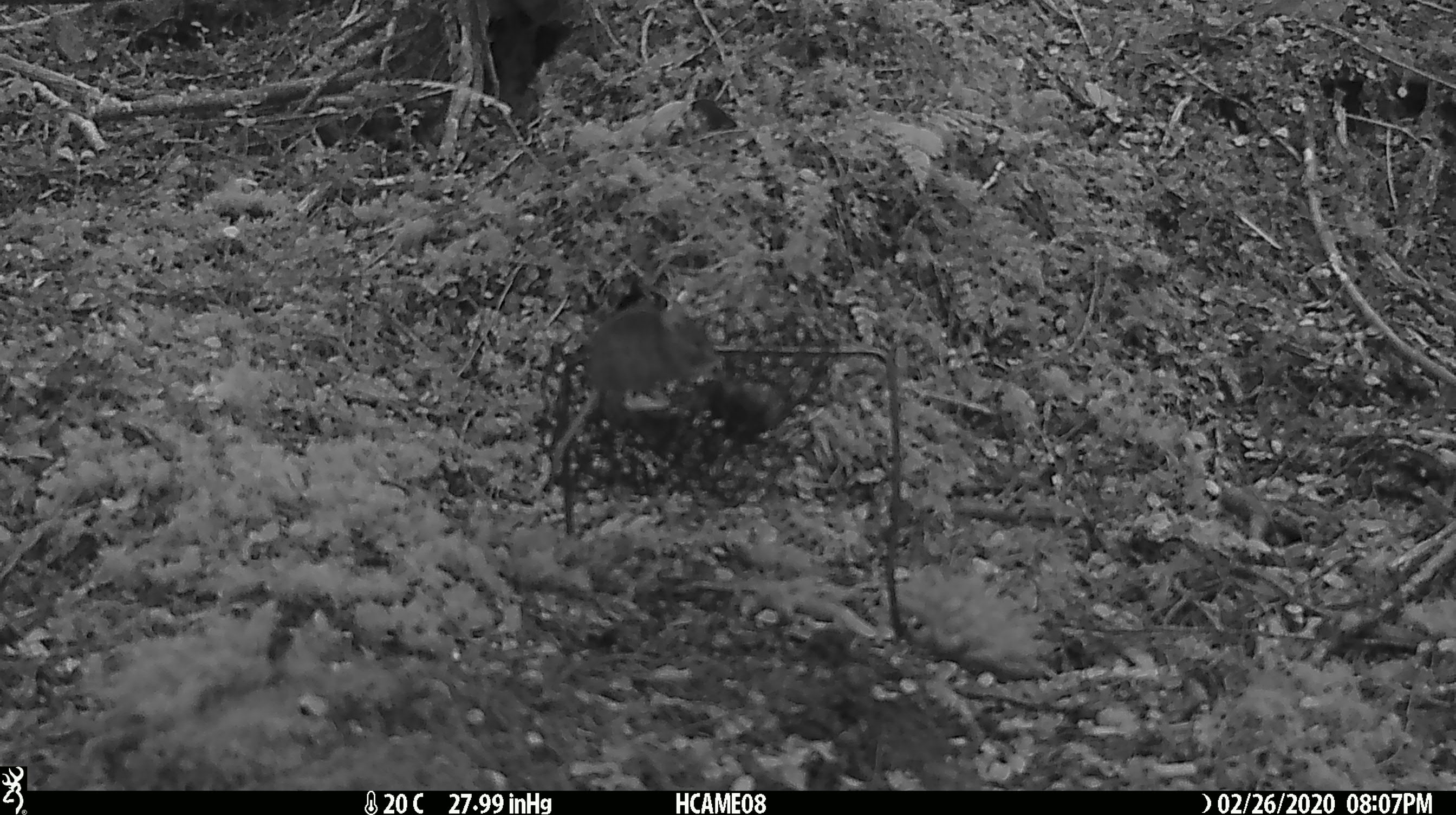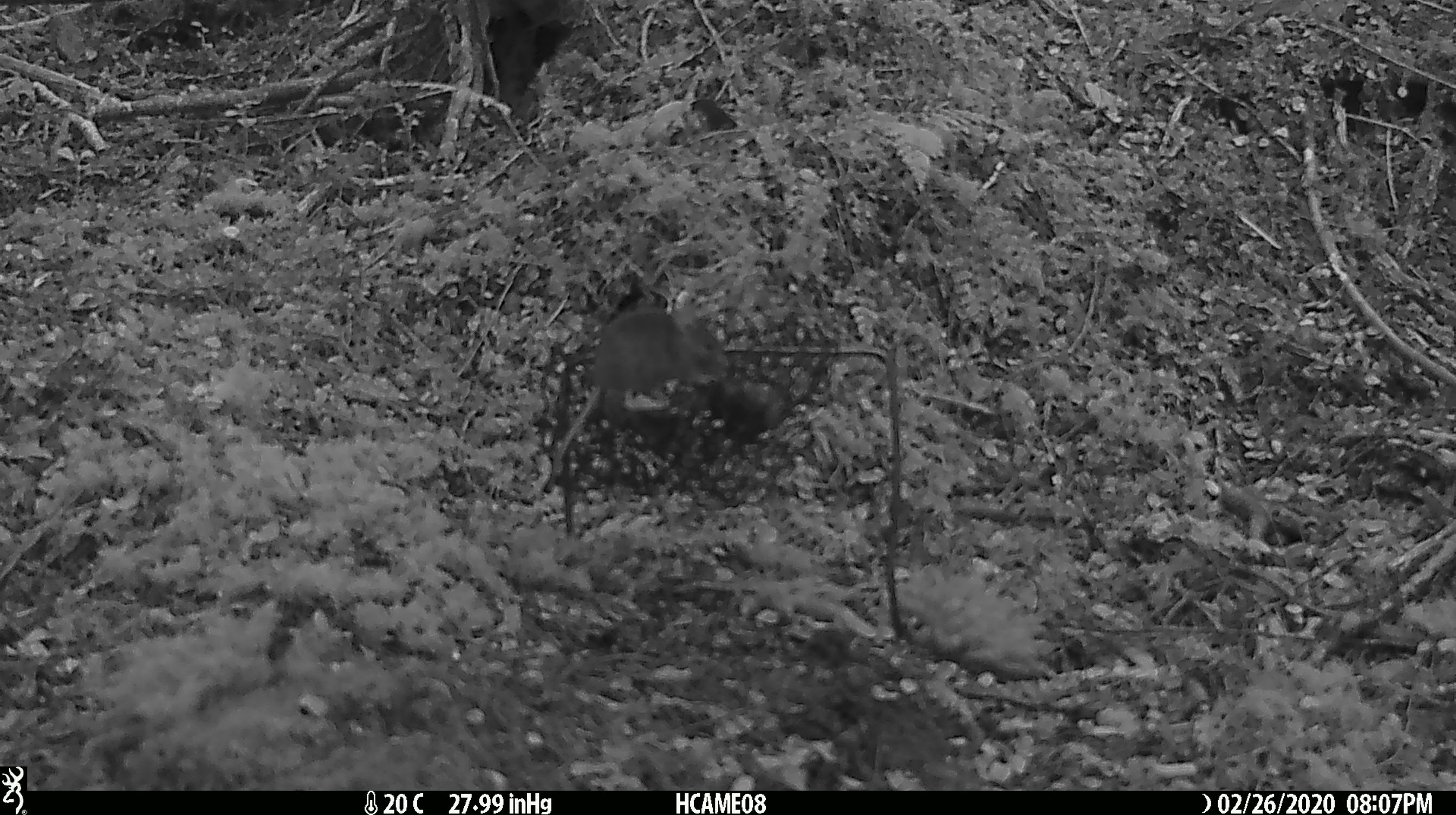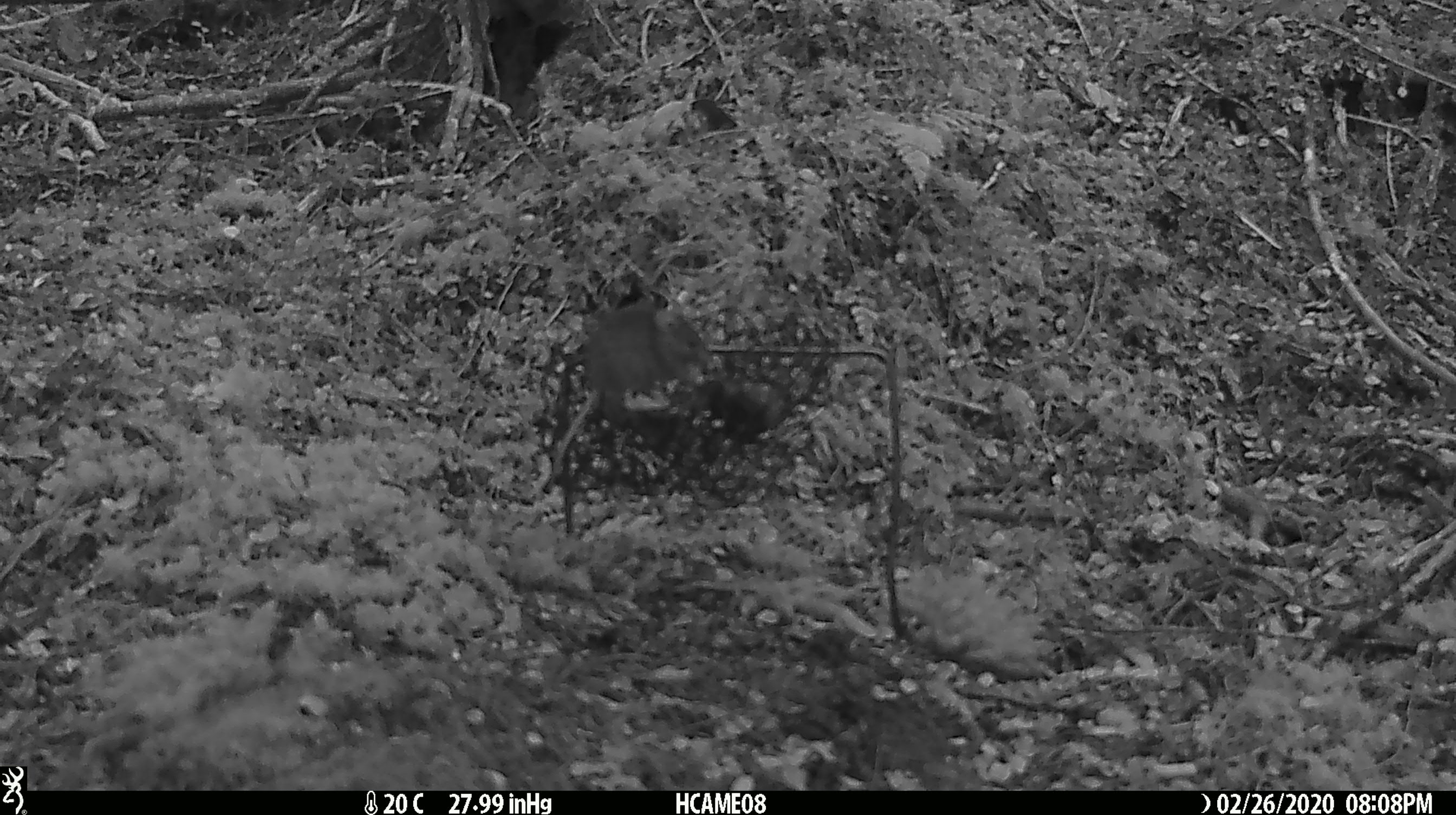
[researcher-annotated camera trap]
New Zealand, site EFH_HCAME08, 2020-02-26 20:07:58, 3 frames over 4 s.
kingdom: Animalia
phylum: Chordata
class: Mammalia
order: Rodentia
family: Muridae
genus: Mus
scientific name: Mus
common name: mouse